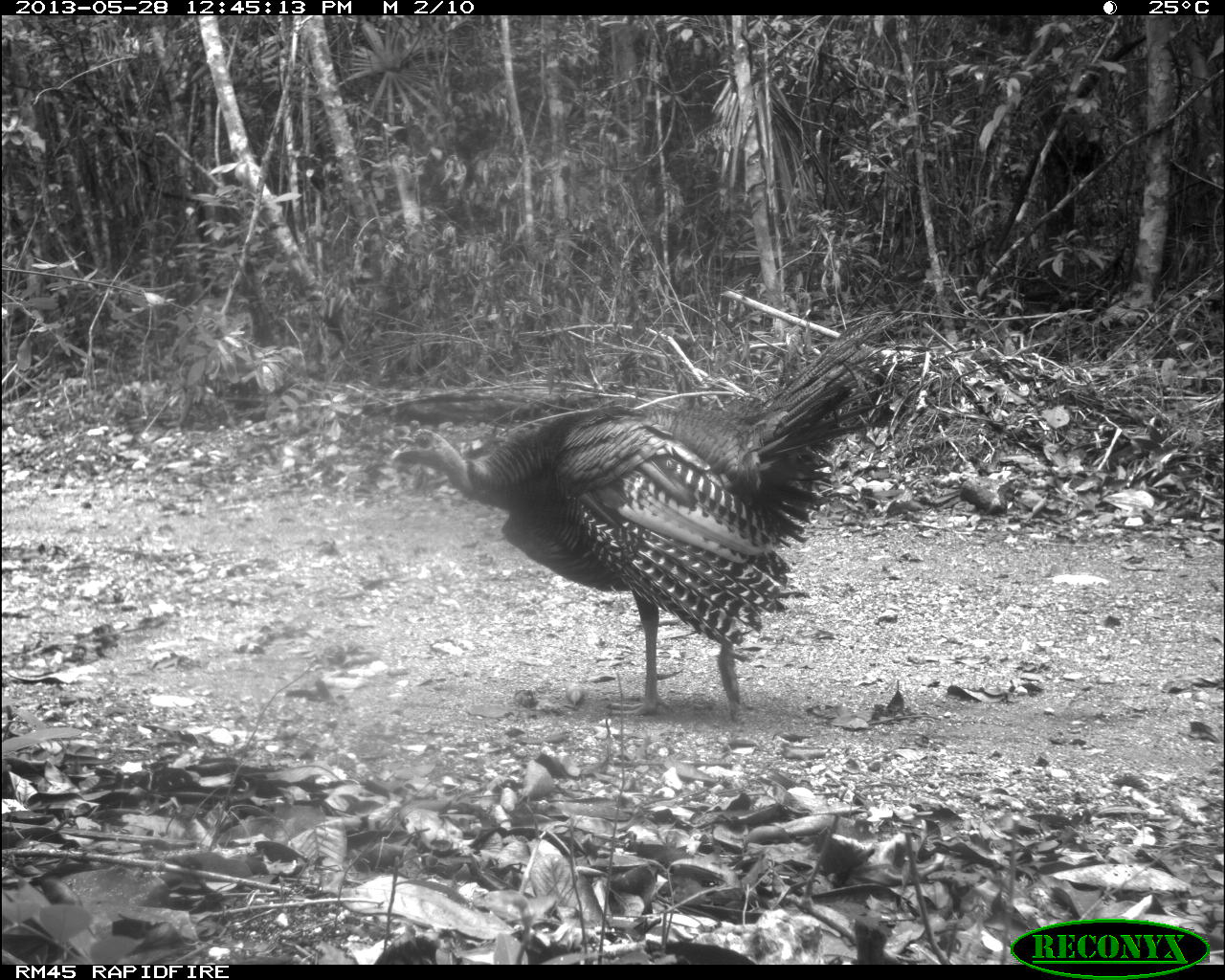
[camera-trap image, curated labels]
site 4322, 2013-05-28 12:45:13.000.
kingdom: Animalia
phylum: Chordata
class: Aves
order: Galliformes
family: Phasianidae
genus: Meleagris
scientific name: Meleagris ocellata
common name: ocellated turkey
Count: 1.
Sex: male.